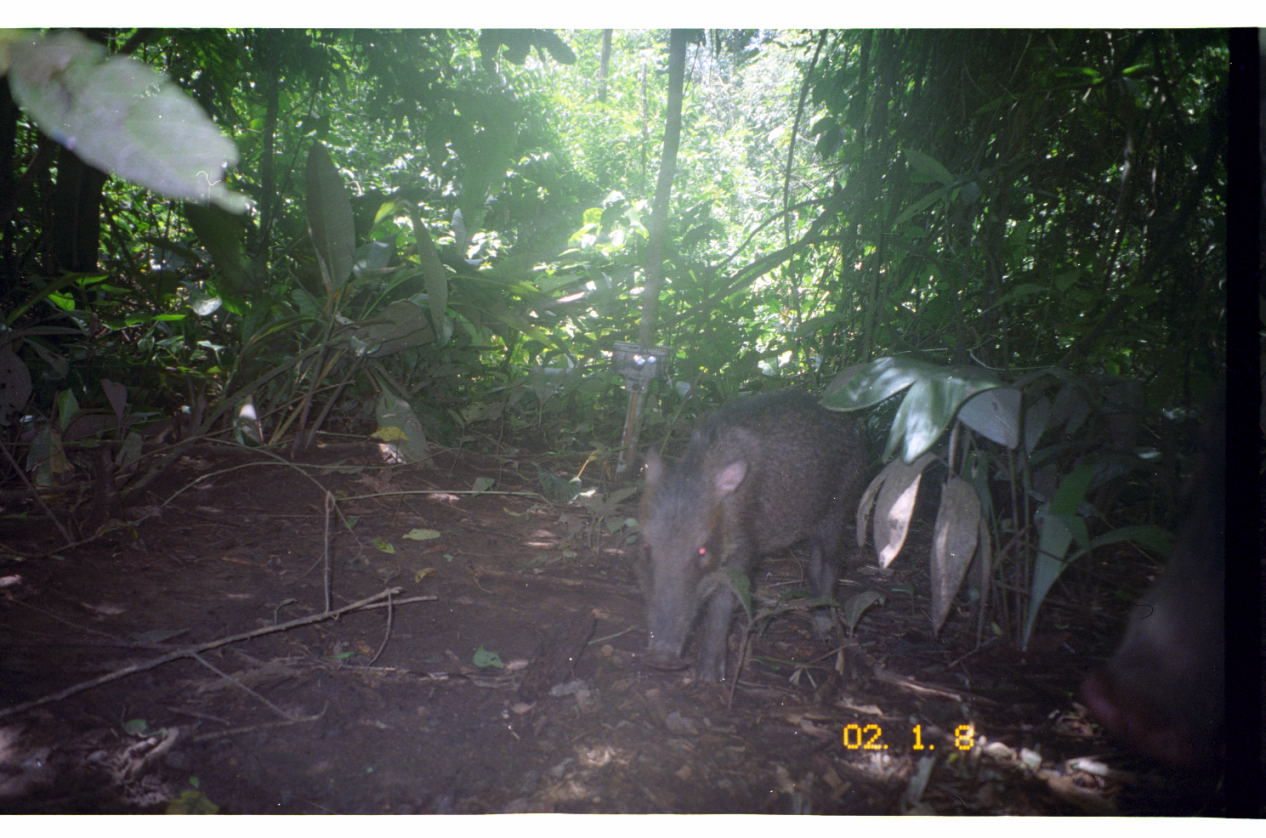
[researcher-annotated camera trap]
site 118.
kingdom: Animalia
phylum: Chordata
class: Mammalia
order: Artiodactyla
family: Tayassuidae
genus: Tayassu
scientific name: Tayassu pecari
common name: white-lipped peccary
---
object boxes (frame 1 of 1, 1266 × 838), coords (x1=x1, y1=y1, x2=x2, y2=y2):
tayassu pecari: (x1=634, y1=390, x2=870, y2=686); (x1=1082, y1=458, x2=1223, y2=768)